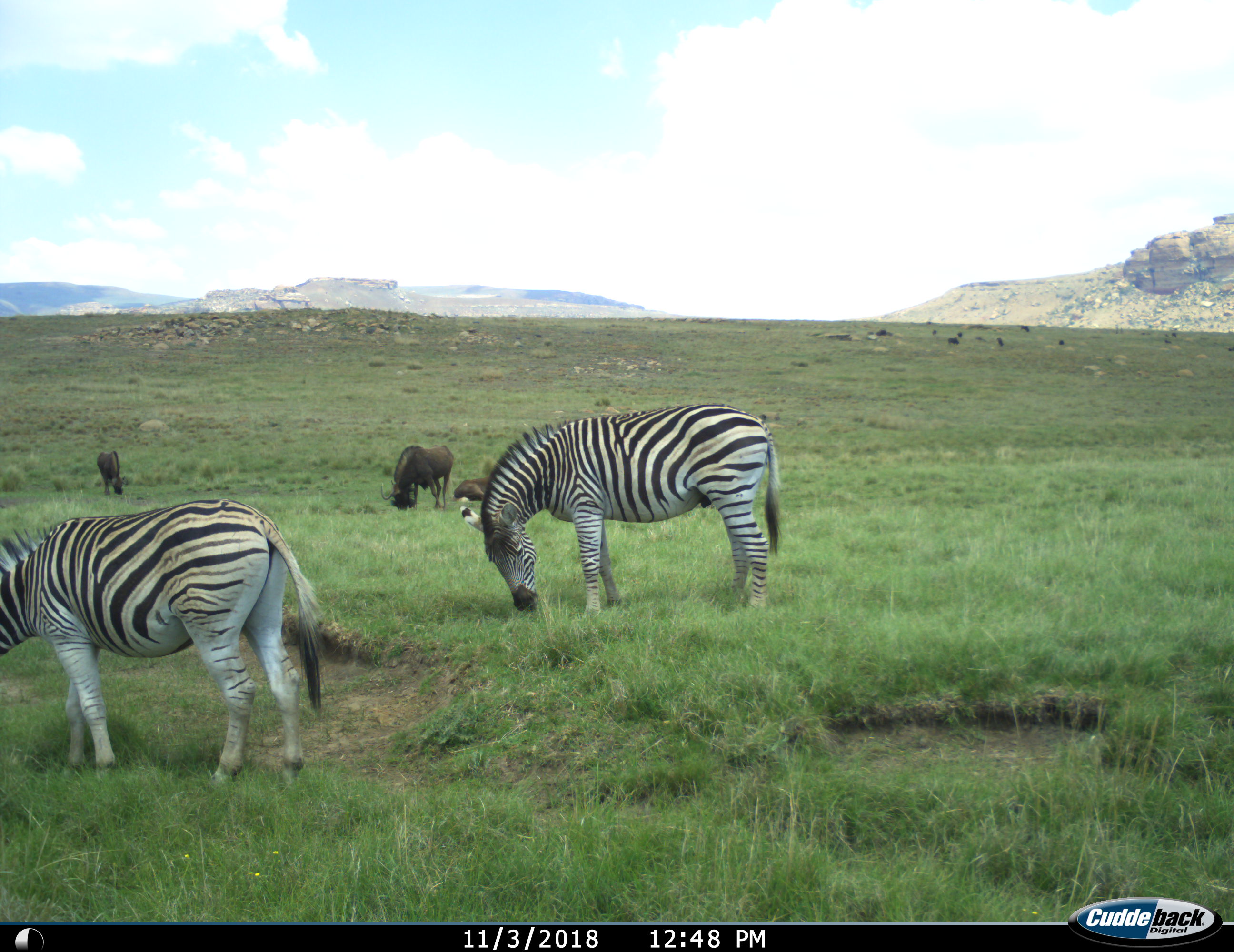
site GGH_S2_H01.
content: unidentified animal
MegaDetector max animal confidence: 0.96